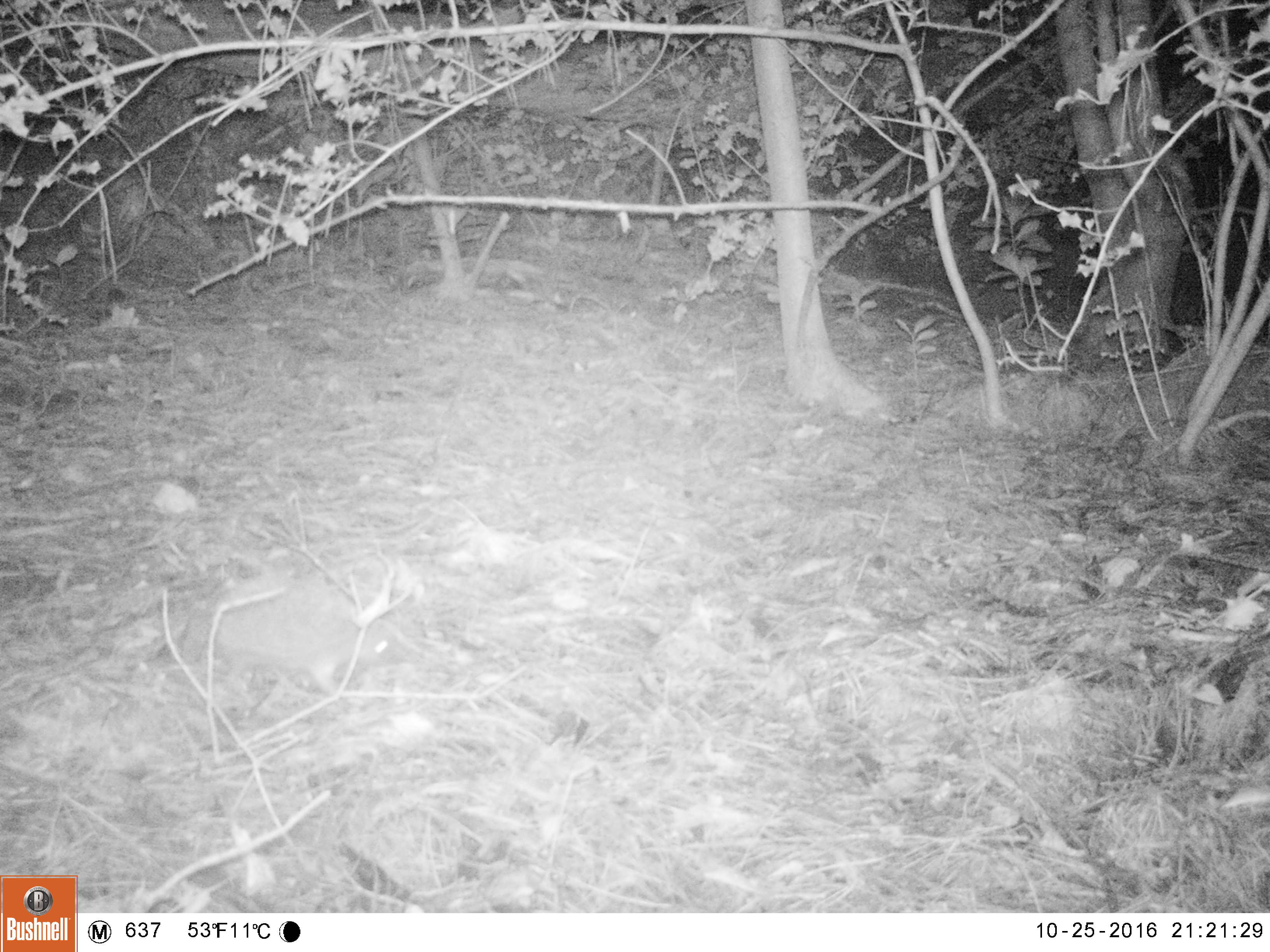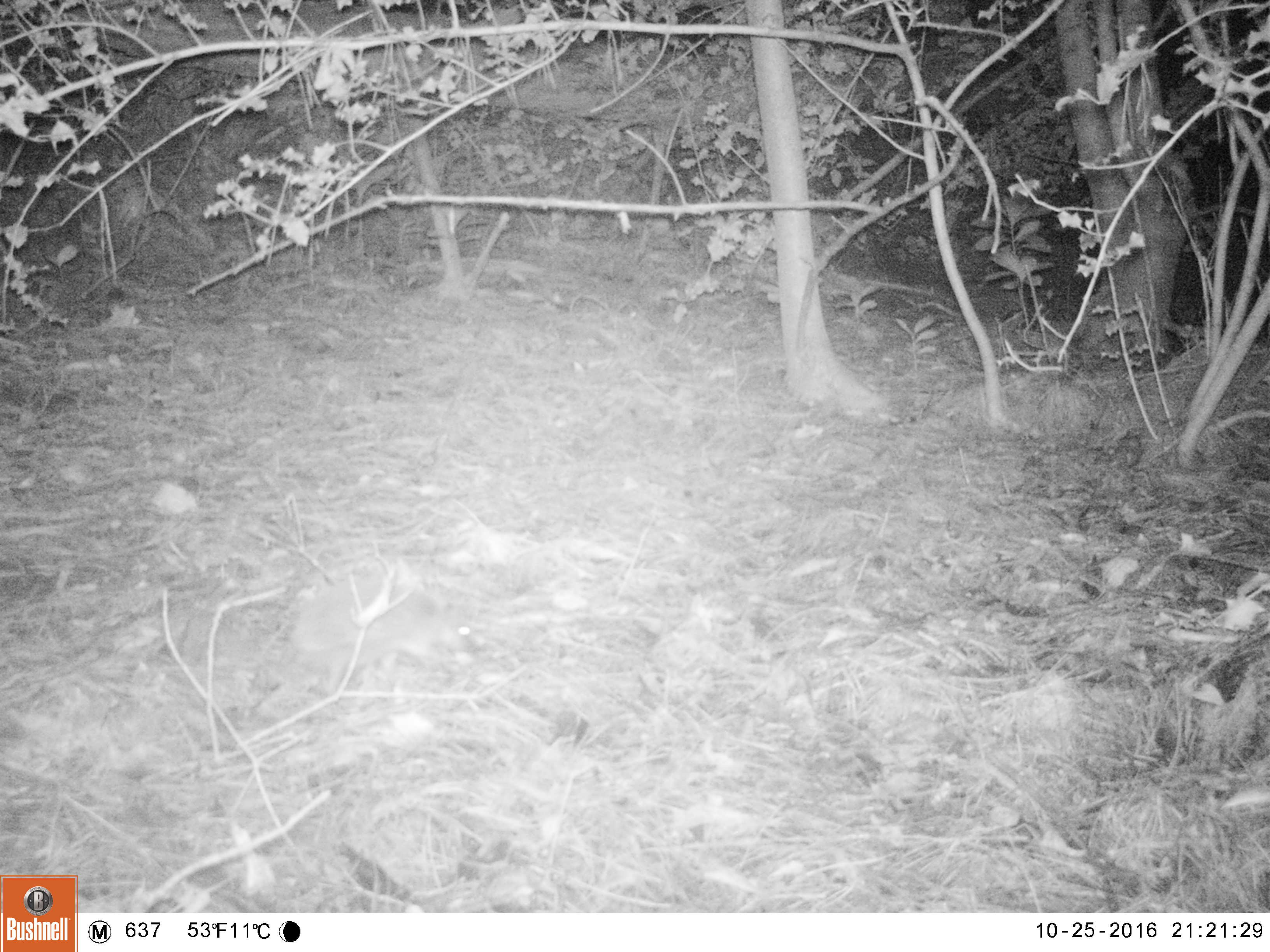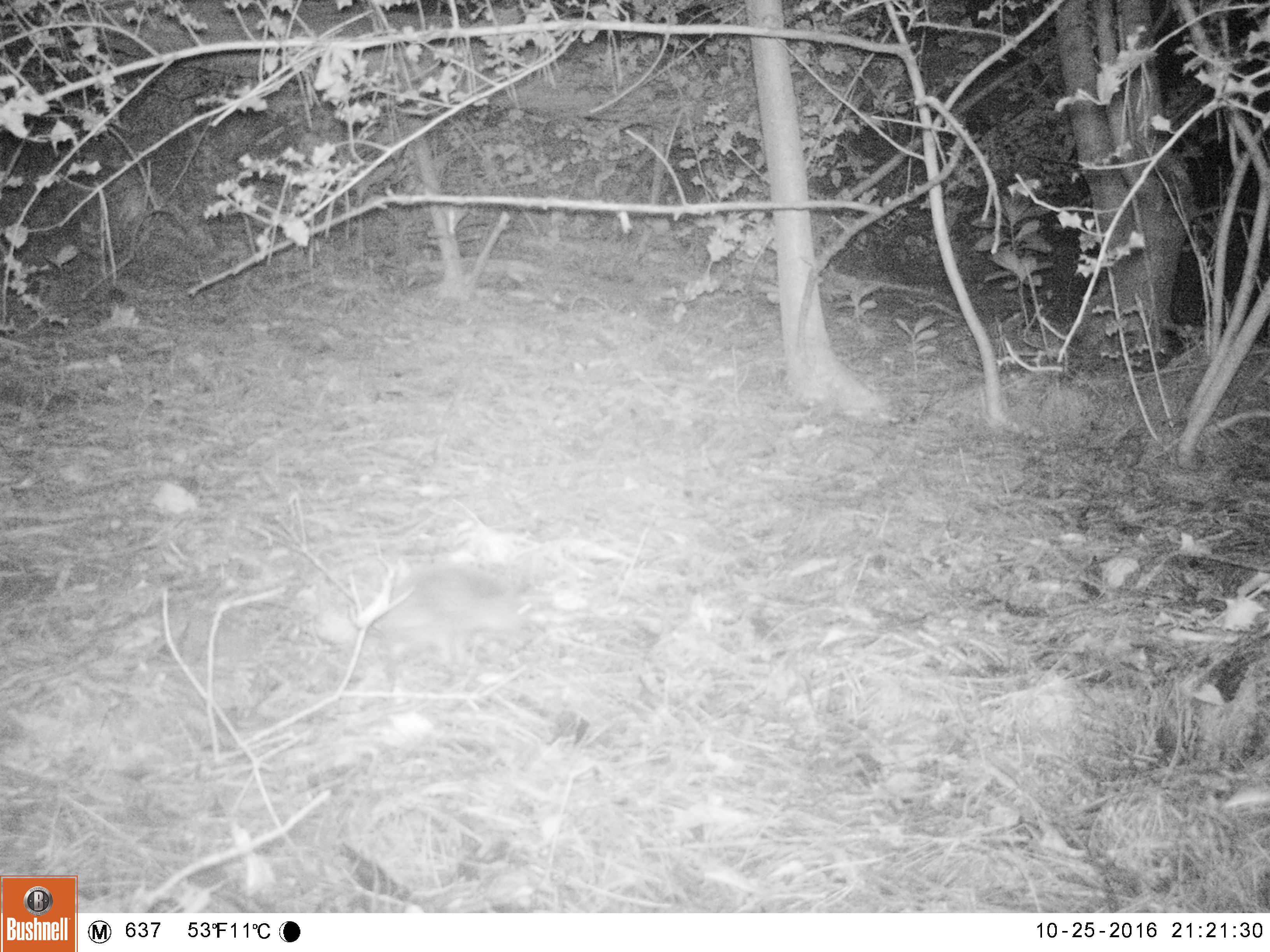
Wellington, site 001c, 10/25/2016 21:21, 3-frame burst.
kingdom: Animalia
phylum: Chordata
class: Mammalia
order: Eulipotyphla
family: Erinaceidae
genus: Erinaceus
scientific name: Erinaceus europaeus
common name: hedgehog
Hedgehog (Erinaceus europaeus).